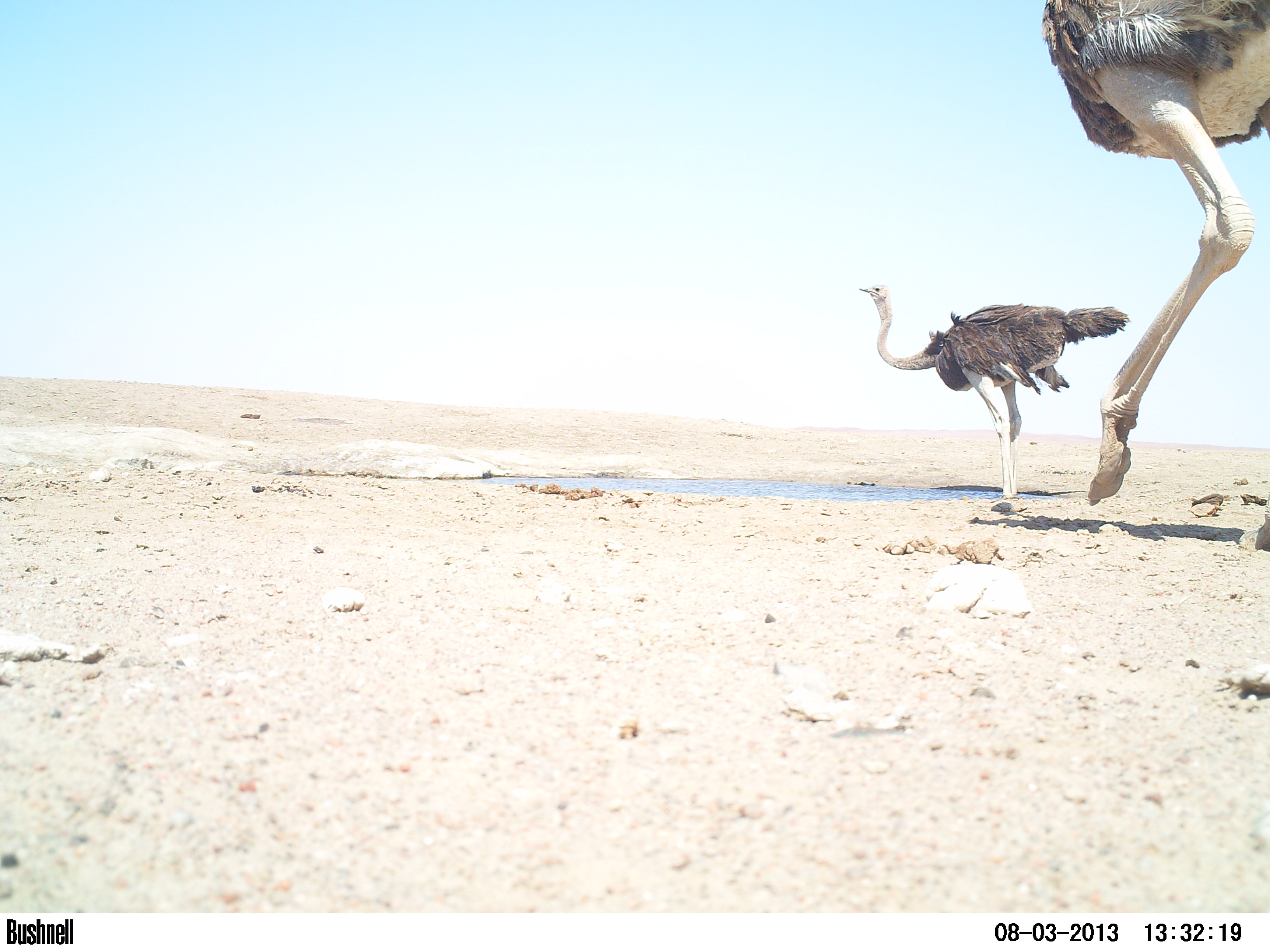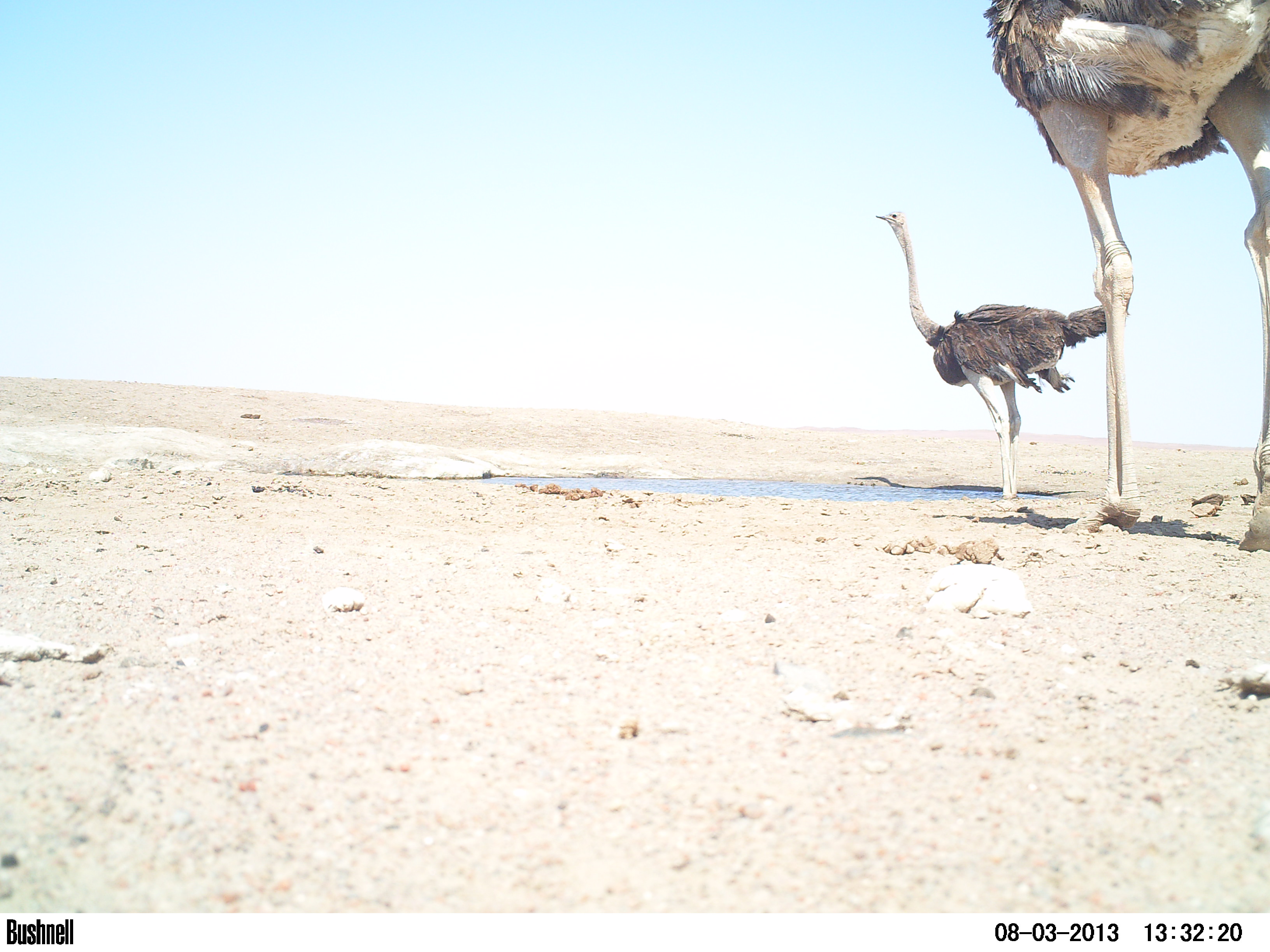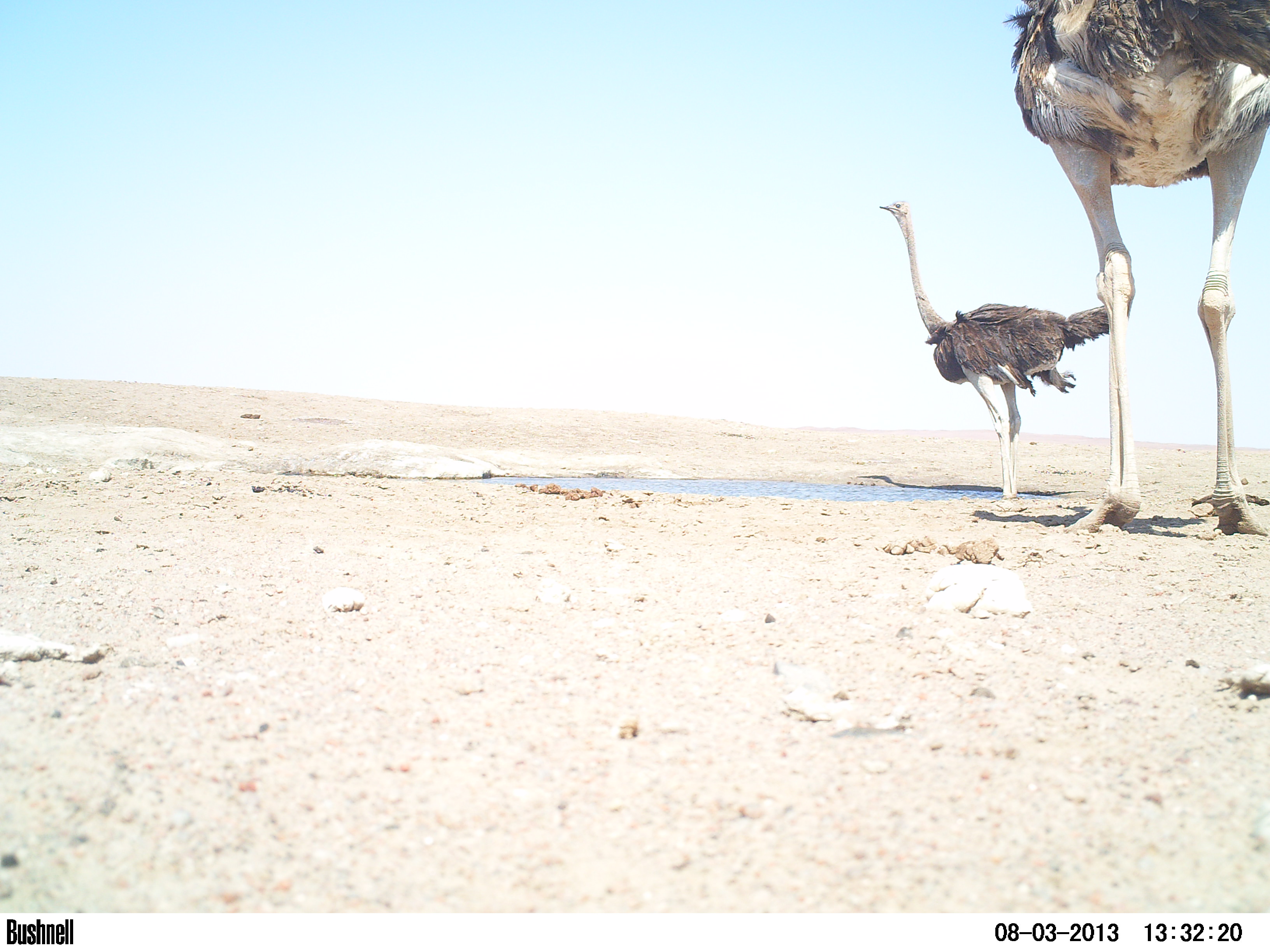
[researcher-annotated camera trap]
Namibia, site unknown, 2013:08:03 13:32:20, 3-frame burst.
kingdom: Animalia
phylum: Chordata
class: Aves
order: Struthioniformes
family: Struthionidae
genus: Struthio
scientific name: Struthio camelus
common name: common ostrich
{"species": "Struthio camelus (common ostrich)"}